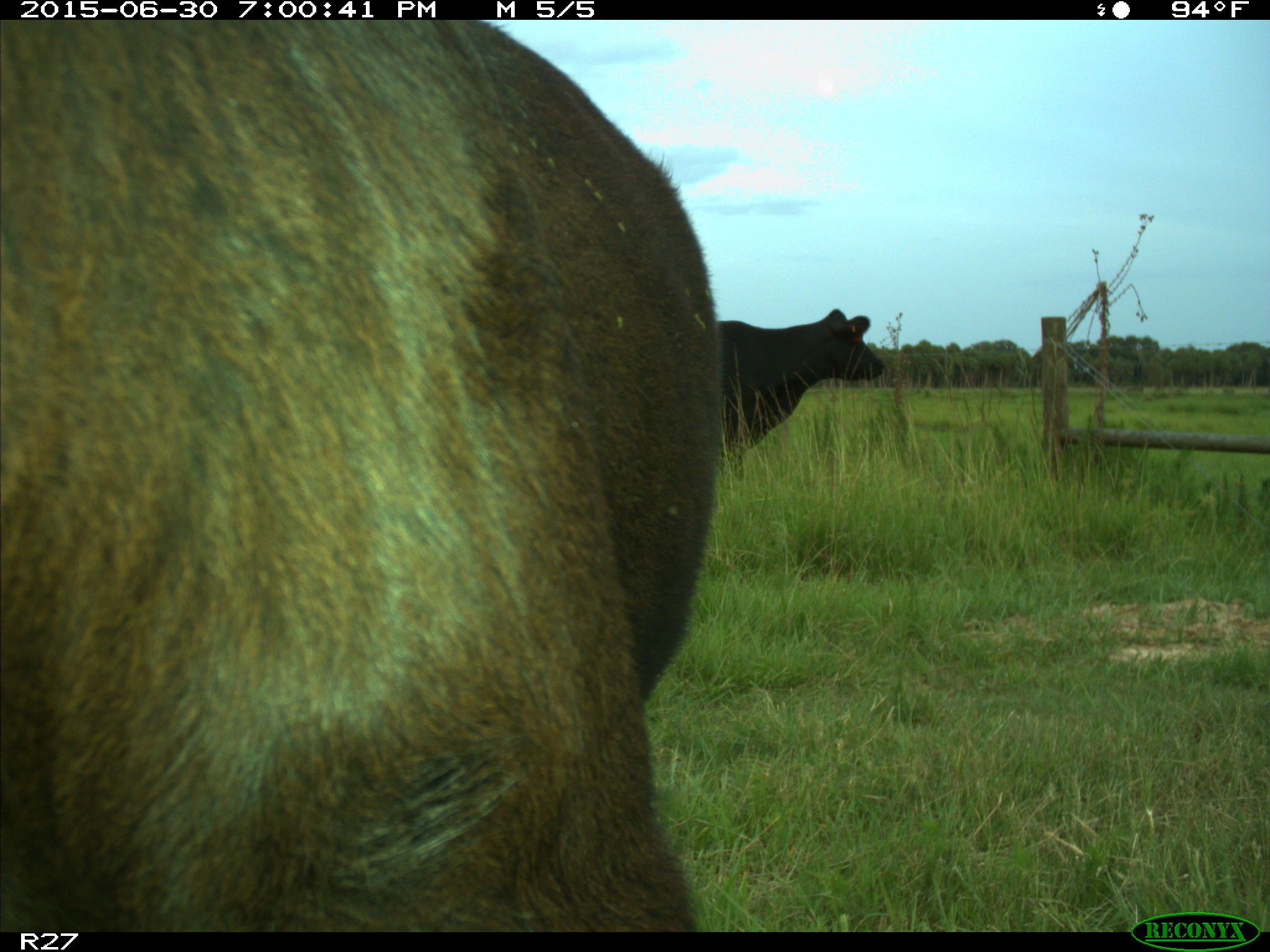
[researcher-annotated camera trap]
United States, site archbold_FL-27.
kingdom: Animalia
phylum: Chordata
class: Mammalia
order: Artiodactyla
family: Bovidae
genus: Bos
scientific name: Bos taurus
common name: domestic cow